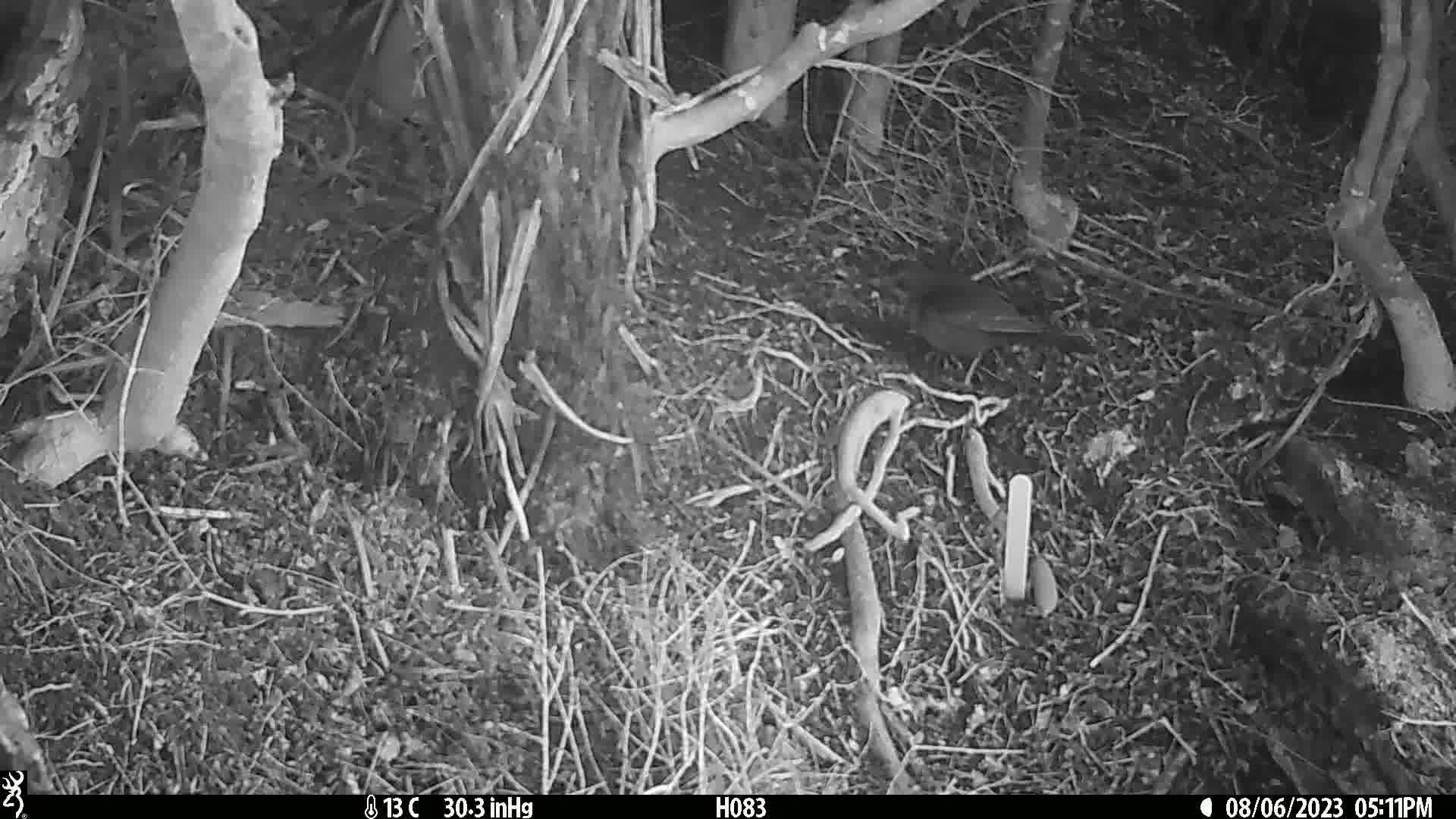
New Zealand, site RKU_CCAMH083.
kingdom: Animalia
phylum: Chordata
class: Aves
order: Passeriformes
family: Turdidae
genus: Turdus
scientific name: Turdus merula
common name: eurasian blackbird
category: blackbird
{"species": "blackbird (eurasian blackbird) (Turdus merula)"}